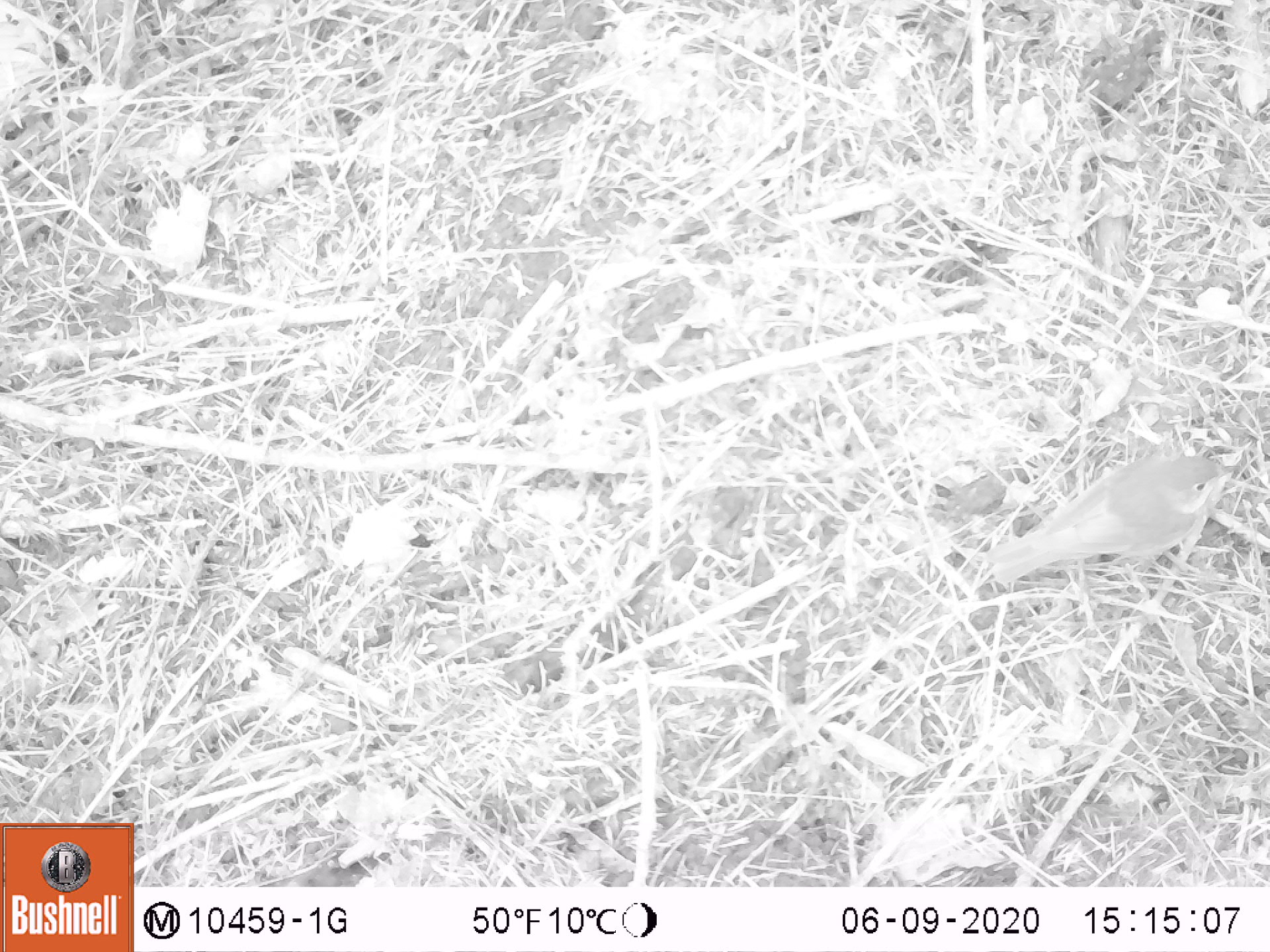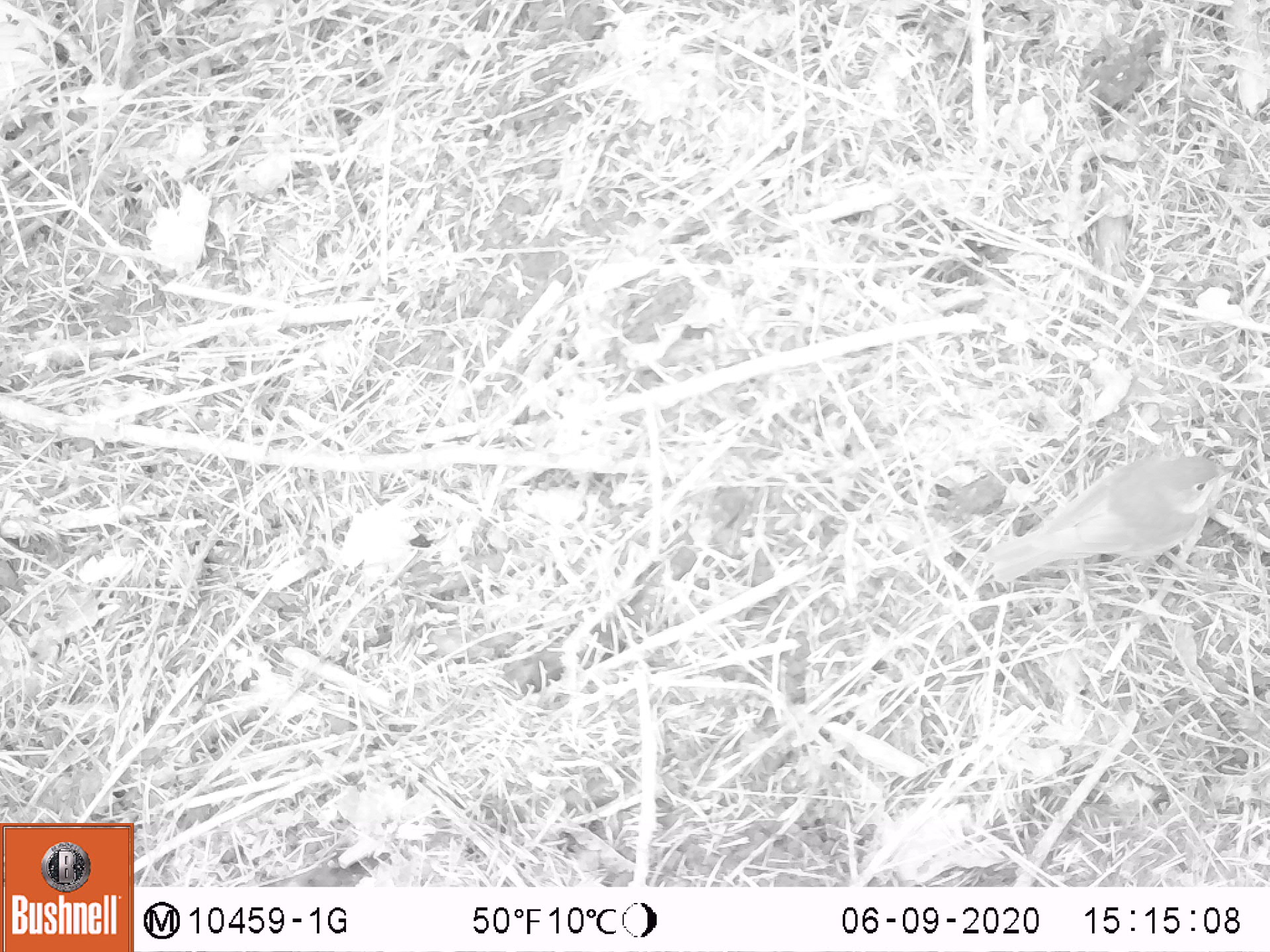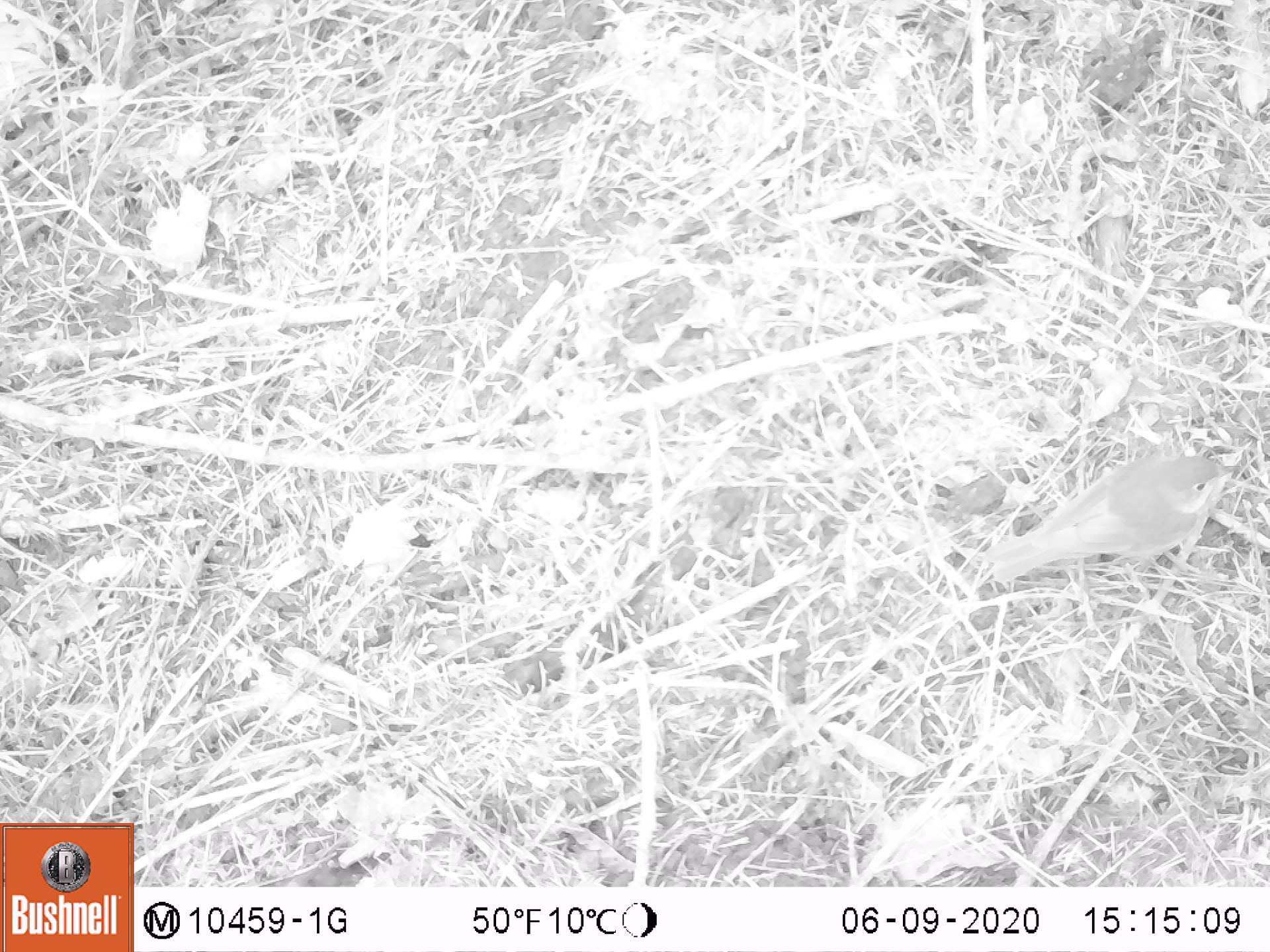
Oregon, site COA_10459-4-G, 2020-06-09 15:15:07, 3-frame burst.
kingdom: Animalia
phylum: Chordata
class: Aves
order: Passeriformes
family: Turdidae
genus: Catharus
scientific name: Catharus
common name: brown thrushes and nightingale-thrushes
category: catharus species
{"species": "catharus species (brown thrushes and nightingale-thrushes) (Catharus)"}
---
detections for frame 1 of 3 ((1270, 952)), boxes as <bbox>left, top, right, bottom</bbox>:
catharus species: <bbox>988, 453, 1231, 581</bbox>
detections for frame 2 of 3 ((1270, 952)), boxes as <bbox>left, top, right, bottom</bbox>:
catharus species: <bbox>983, 453, 1231, 589</bbox>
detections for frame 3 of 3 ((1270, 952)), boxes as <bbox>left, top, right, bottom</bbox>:
catharus species: <bbox>983, 448, 1234, 589</bbox>